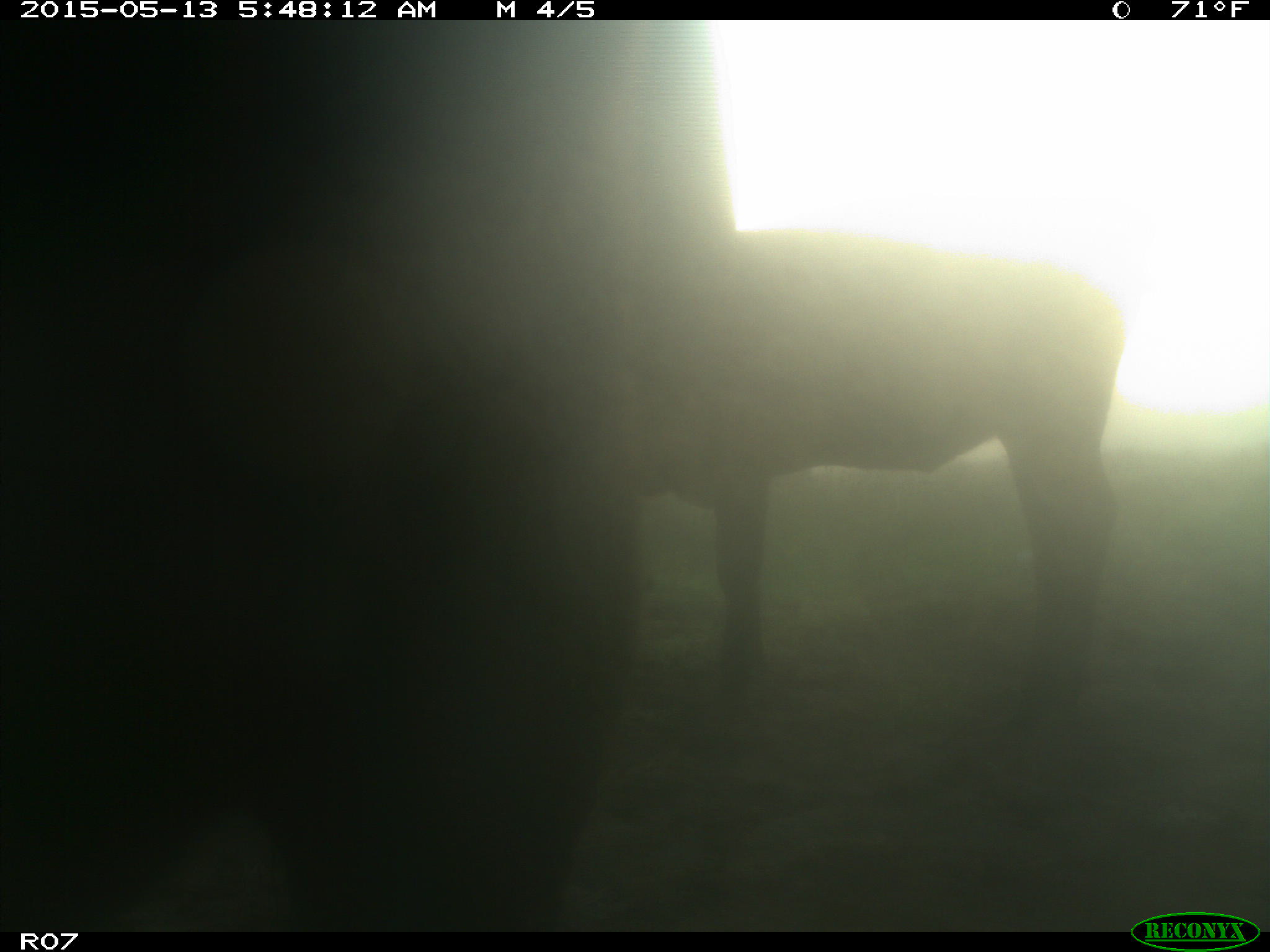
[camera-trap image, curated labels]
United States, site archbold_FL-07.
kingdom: Animalia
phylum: Chordata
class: Mammalia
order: Artiodactyla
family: Bovidae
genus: Bos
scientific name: Bos taurus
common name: domestic cow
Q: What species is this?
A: Bos taurus (domestic cow).